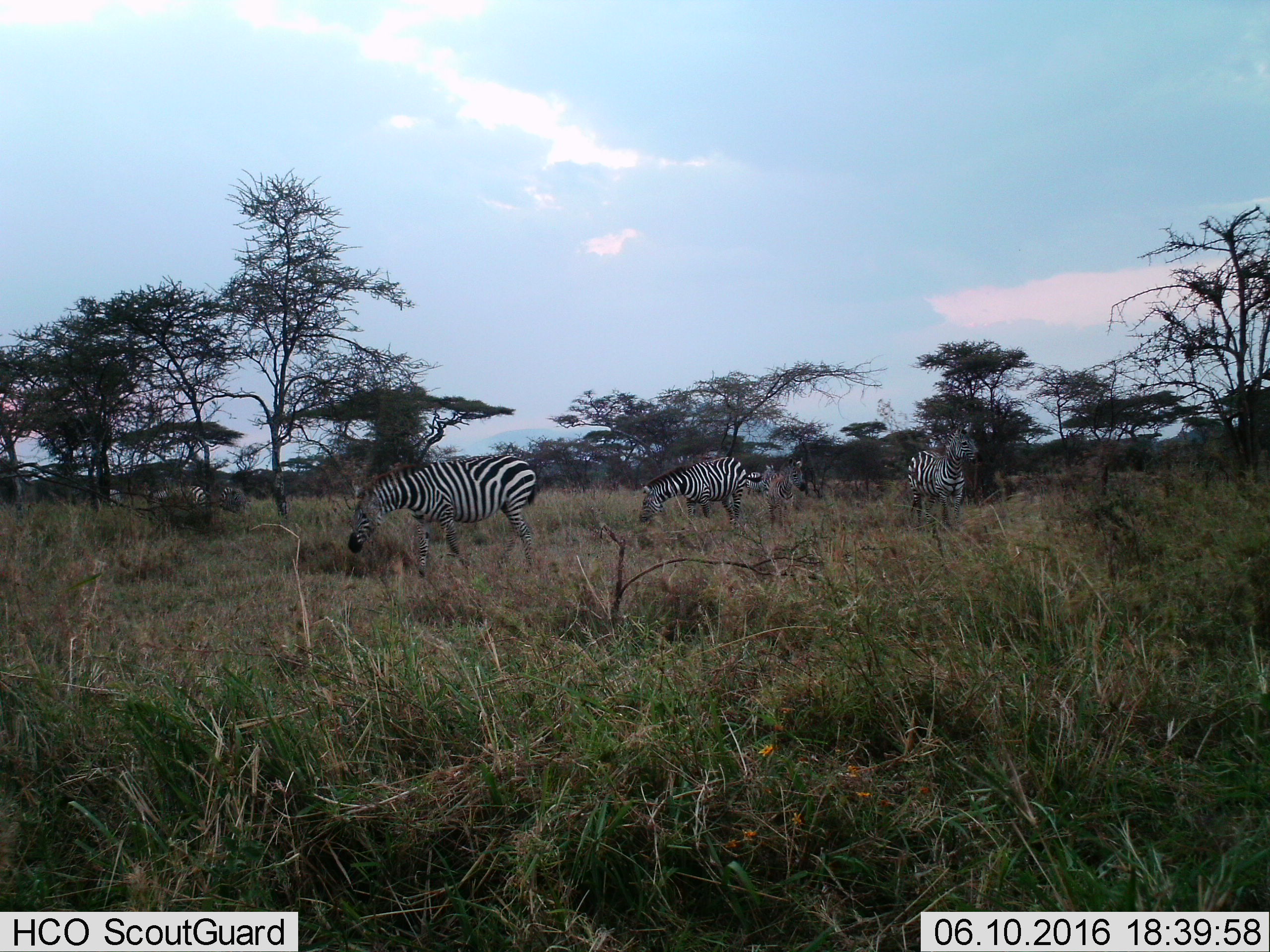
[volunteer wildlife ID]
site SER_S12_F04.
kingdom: Animalia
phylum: Chordata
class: Mammalia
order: Perissodactyla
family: Equidae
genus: Equus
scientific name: Equus quagga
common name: plains zebra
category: zebraplains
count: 8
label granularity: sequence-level